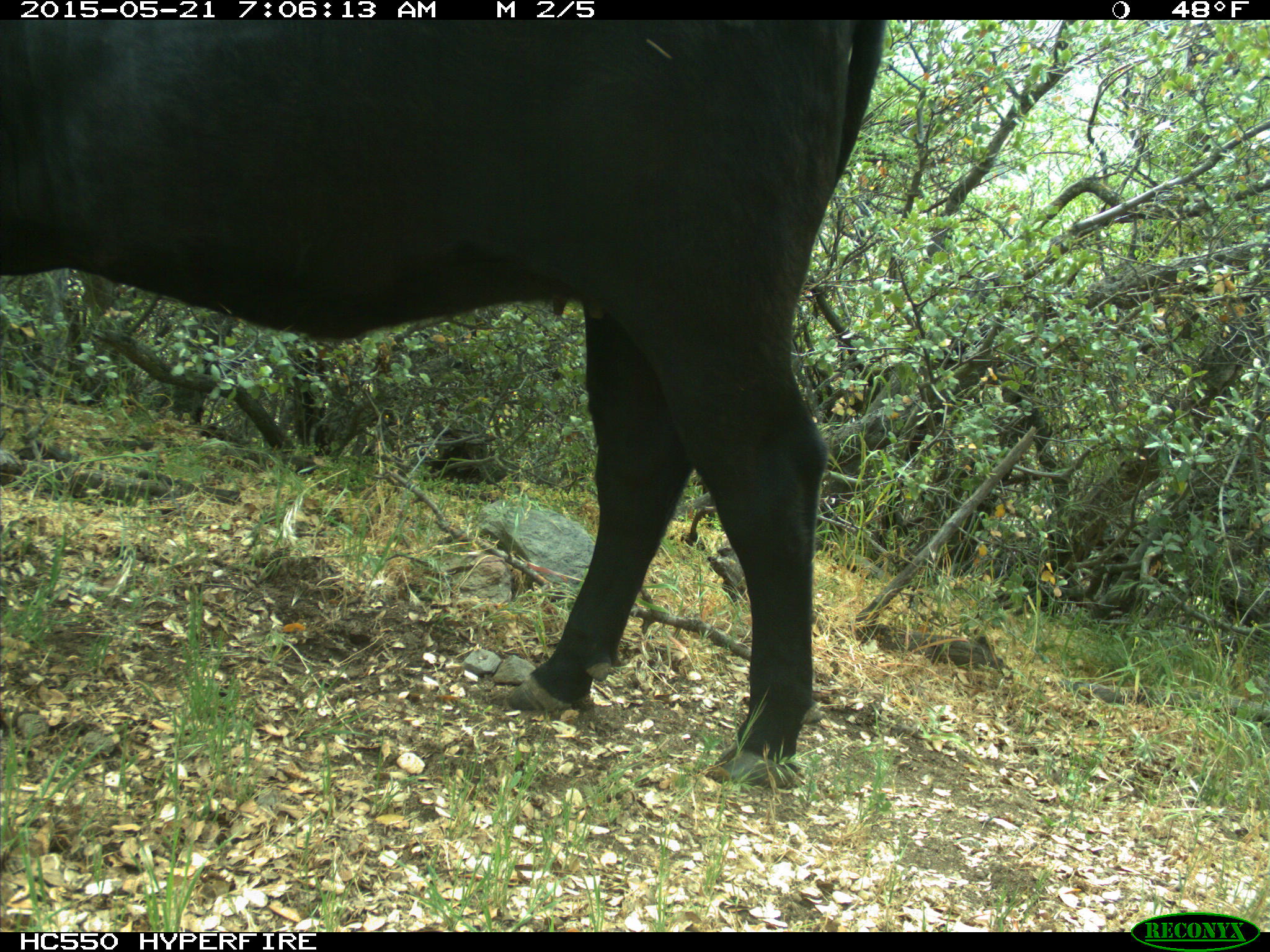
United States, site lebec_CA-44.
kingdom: Animalia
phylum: Chordata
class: Mammalia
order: Artiodactyla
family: Bovidae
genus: Bos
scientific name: Bos taurus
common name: domestic cow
Bos taurus (domestic cow).